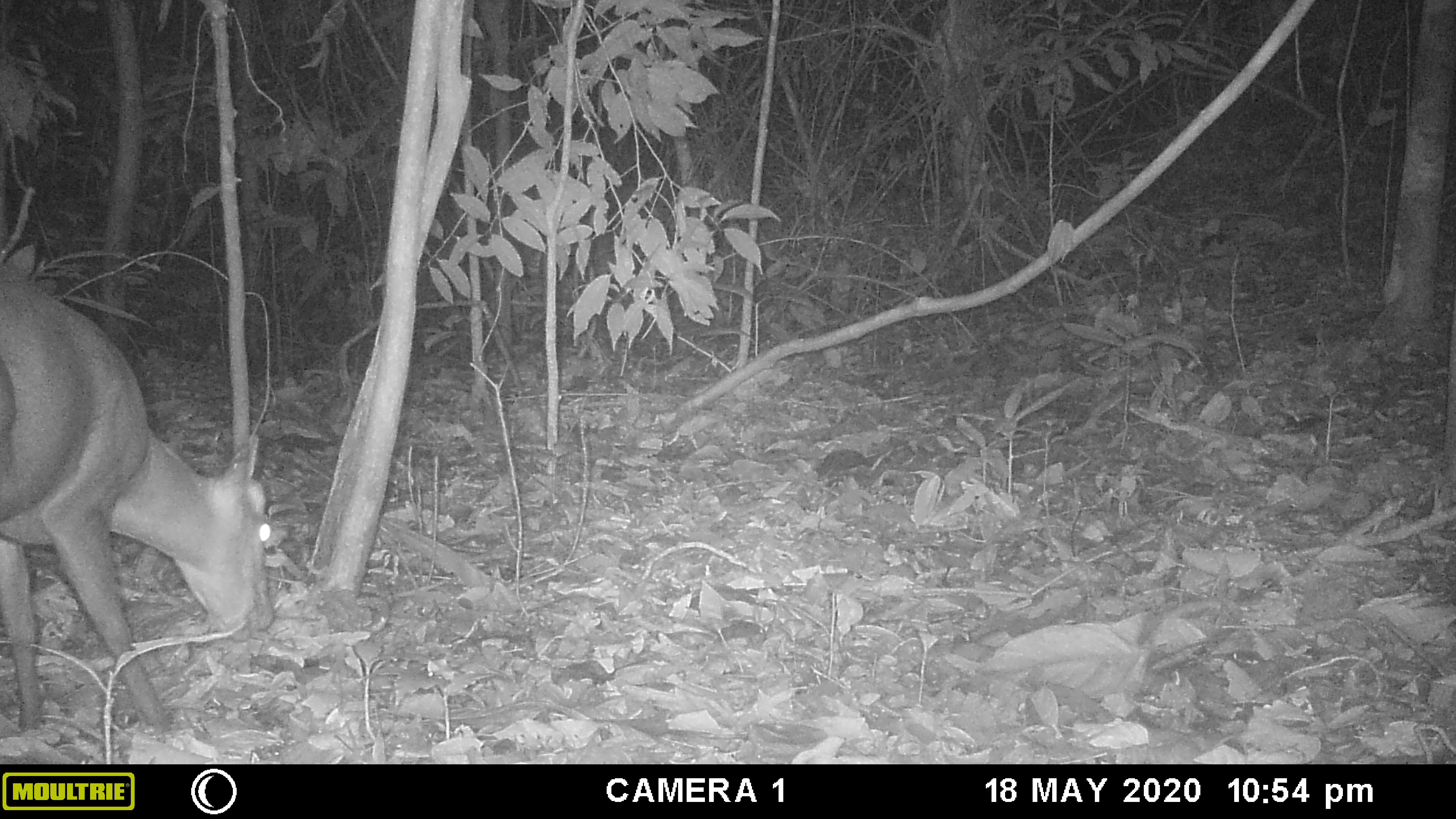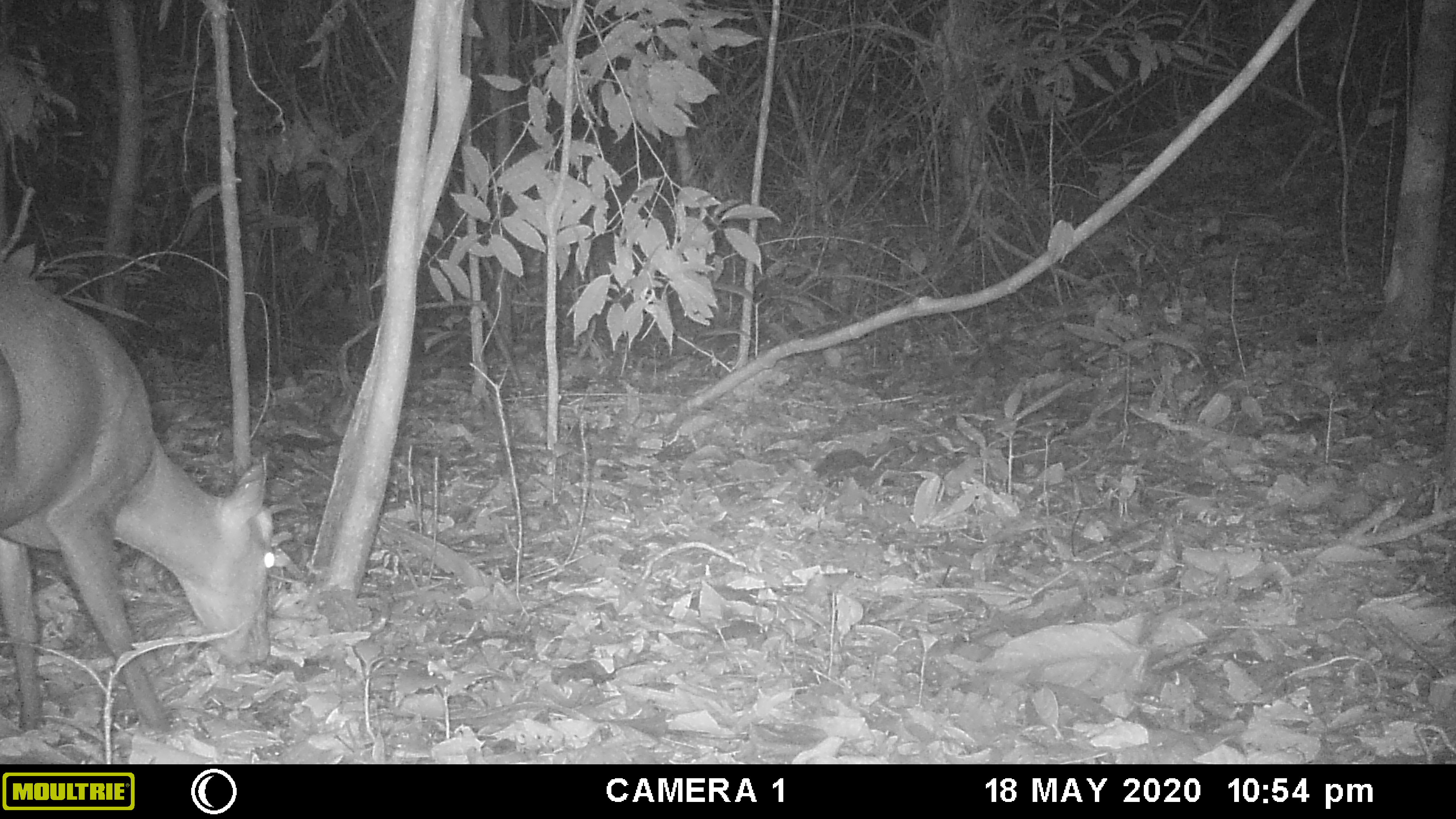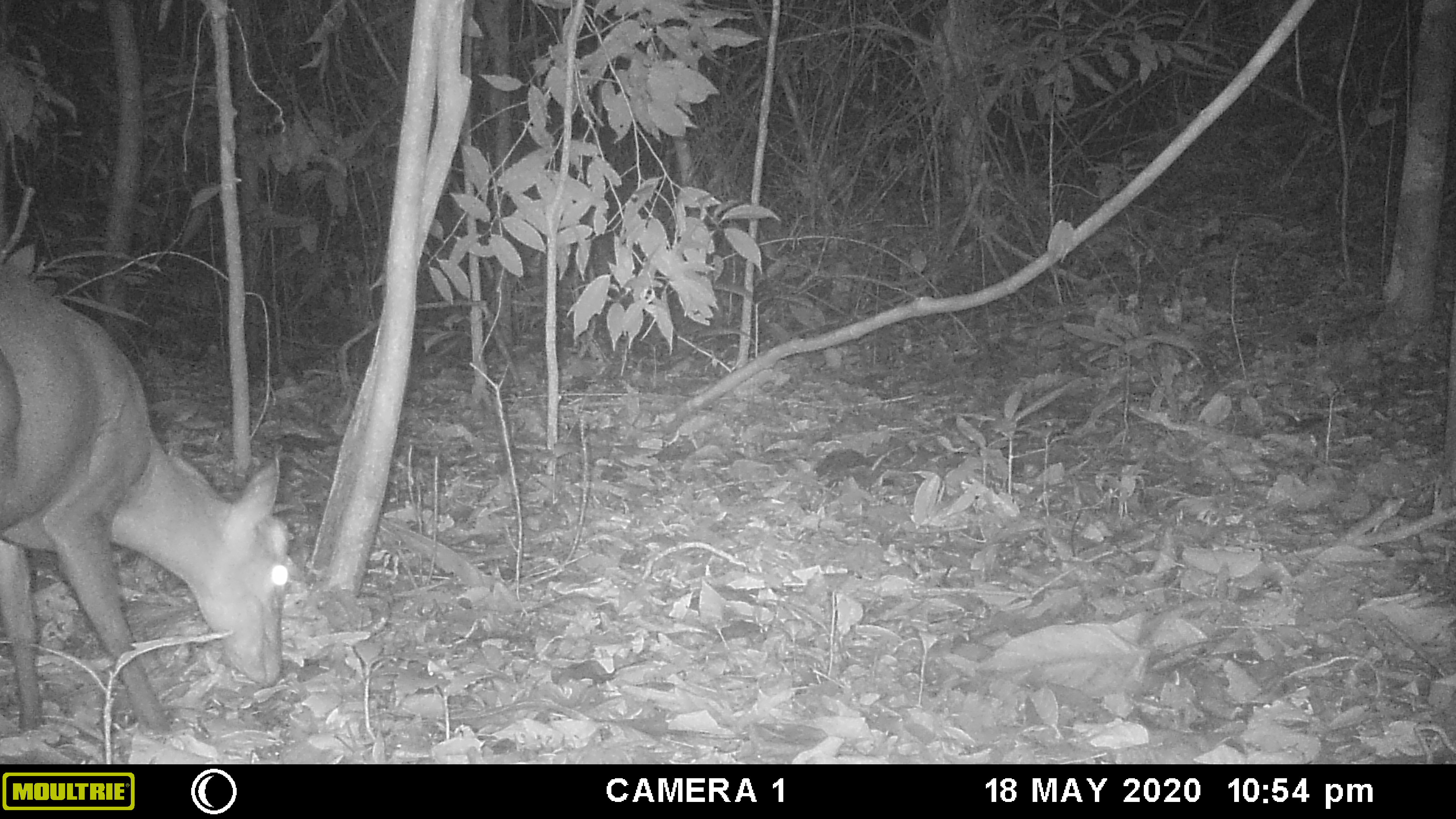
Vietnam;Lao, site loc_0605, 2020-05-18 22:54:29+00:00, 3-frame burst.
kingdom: Animalia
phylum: Chordata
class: Mammalia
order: Artiodactyla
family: Cervidae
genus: Muntiacus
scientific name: Muntiacus rooseveltorum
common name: roosevelt's muntjac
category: roosevelts muntjac group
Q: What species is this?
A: Roosevelts muntjac group (roosevelt's muntjac) (Muntiacus rooseveltorum).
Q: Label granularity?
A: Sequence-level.